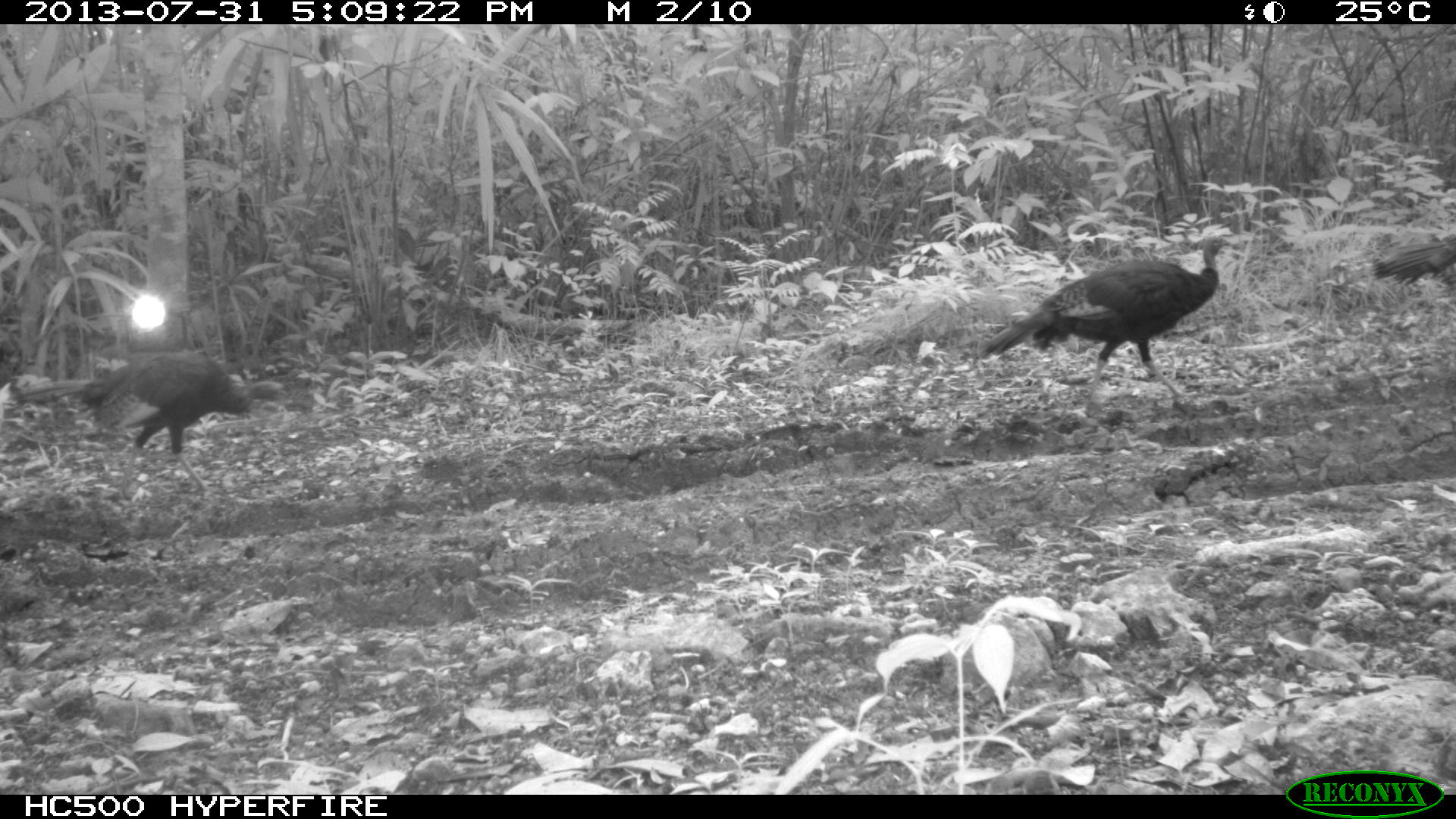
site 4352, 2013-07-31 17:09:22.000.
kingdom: Animalia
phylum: Chordata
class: Aves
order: Galliformes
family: Phasianidae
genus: Meleagris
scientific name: Meleagris ocellata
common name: ocellated turkey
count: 3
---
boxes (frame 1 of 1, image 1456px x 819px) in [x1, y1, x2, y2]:
meleagris ocellata: [12, 345, 287, 503]; [980, 233, 1236, 402]; [1370, 236, 1451, 291]